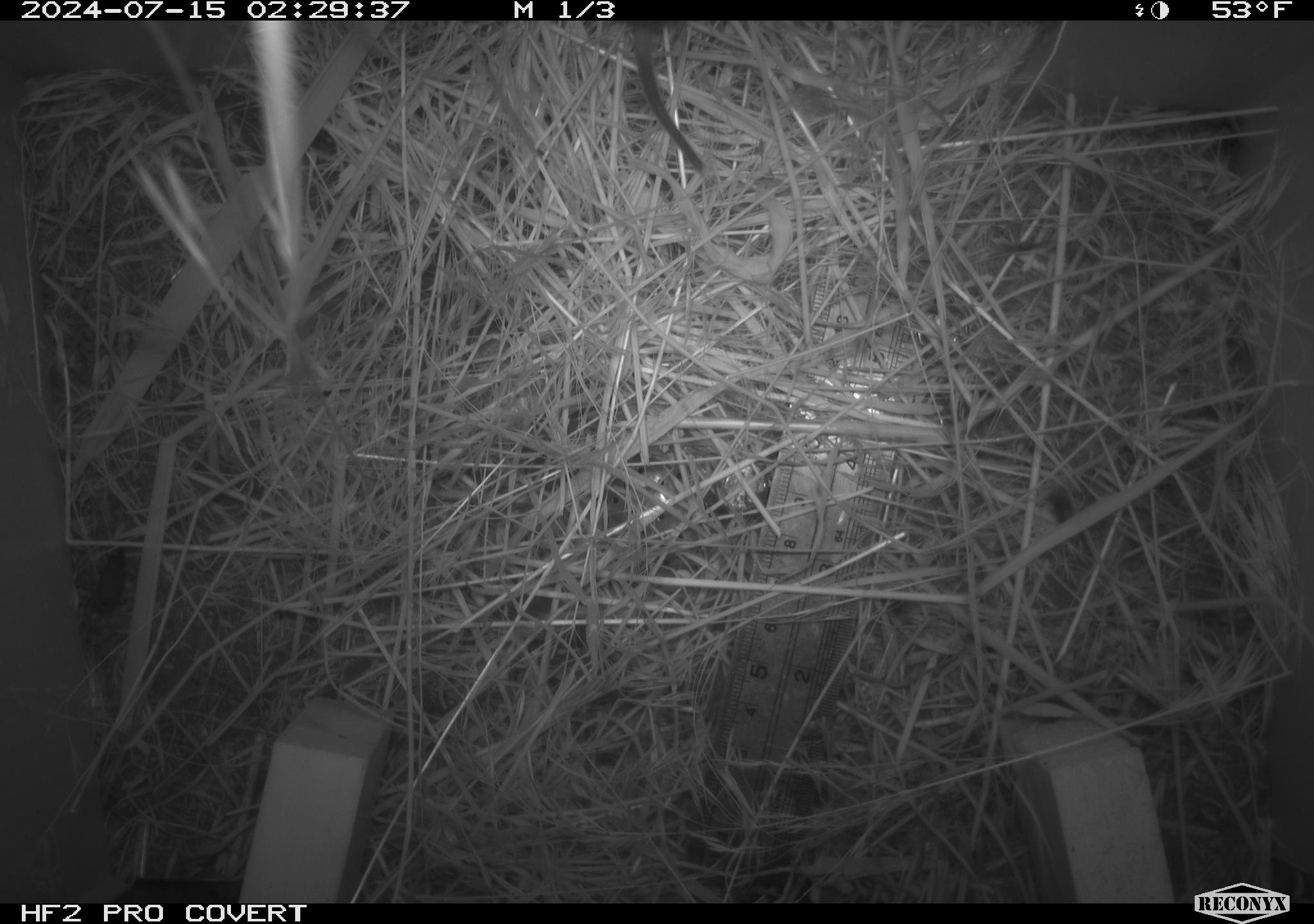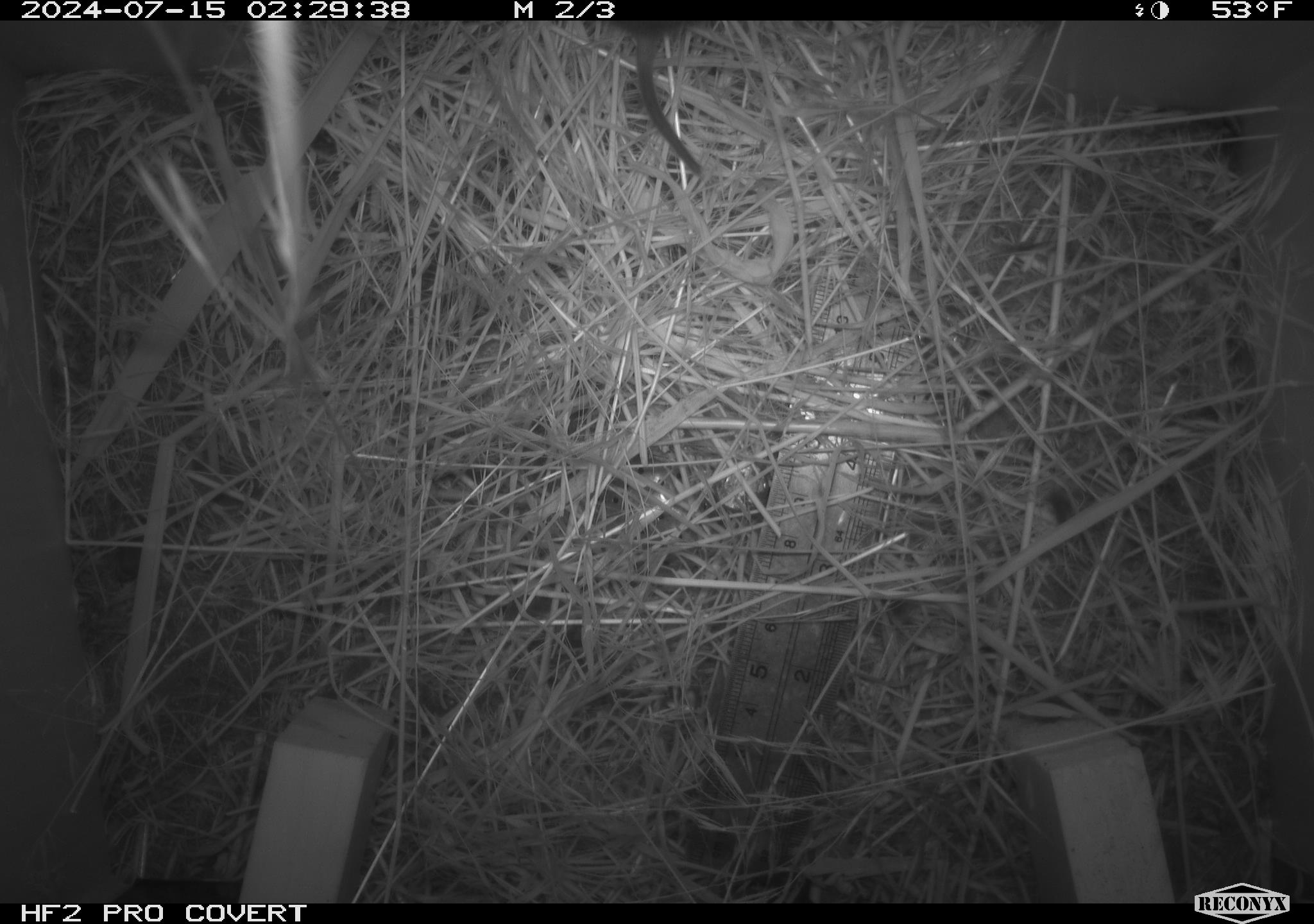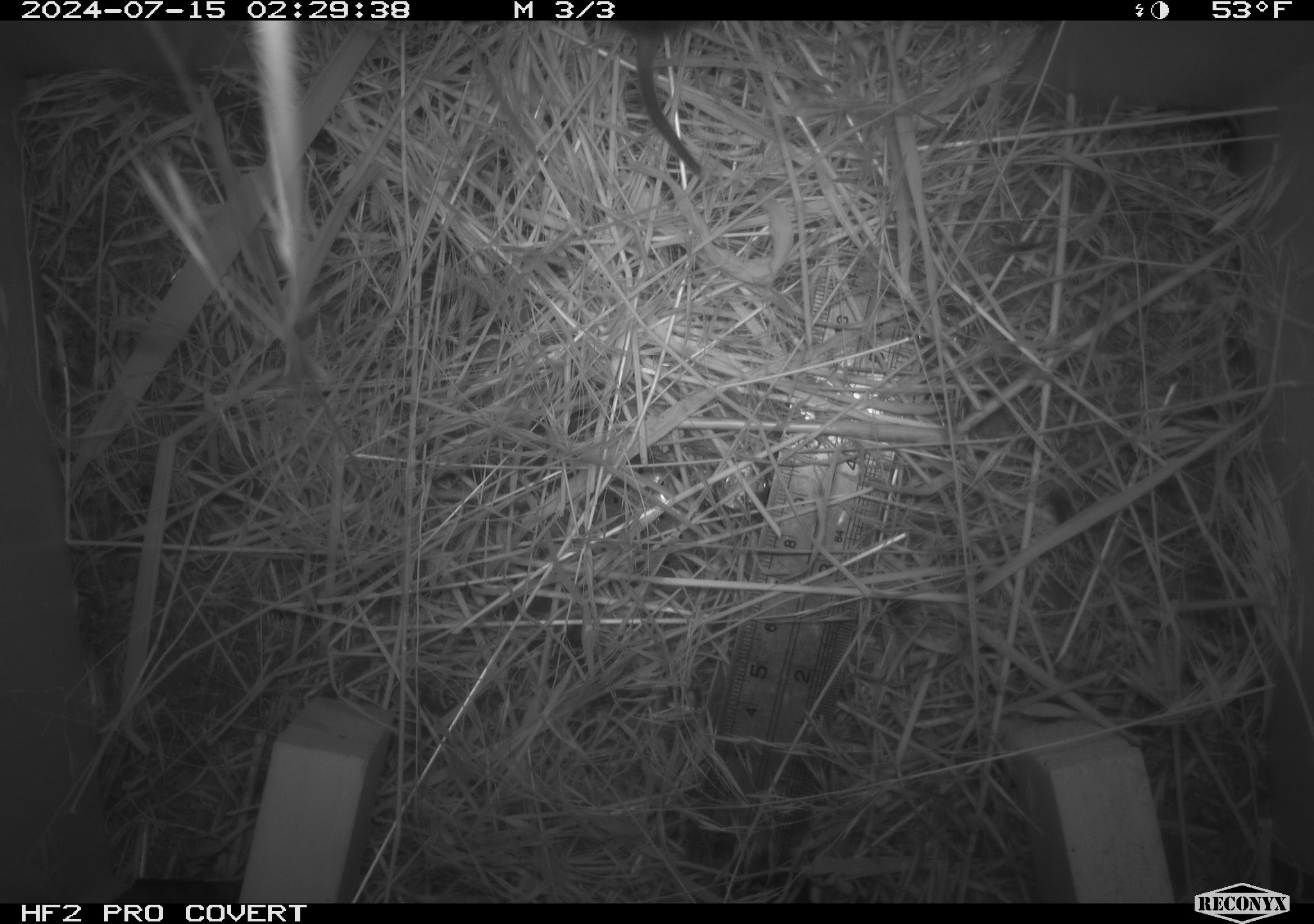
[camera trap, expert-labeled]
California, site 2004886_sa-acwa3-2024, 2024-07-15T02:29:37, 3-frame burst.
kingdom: Animalia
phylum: Chordata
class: Mammalia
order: Rodentia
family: Cricetidae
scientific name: Arvicolinae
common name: voles, lemmings, and muskrats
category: arvicolinae subfamily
Arvicolinae subfamily (voles, lemmings, and muskrats) (Arvicolinae).